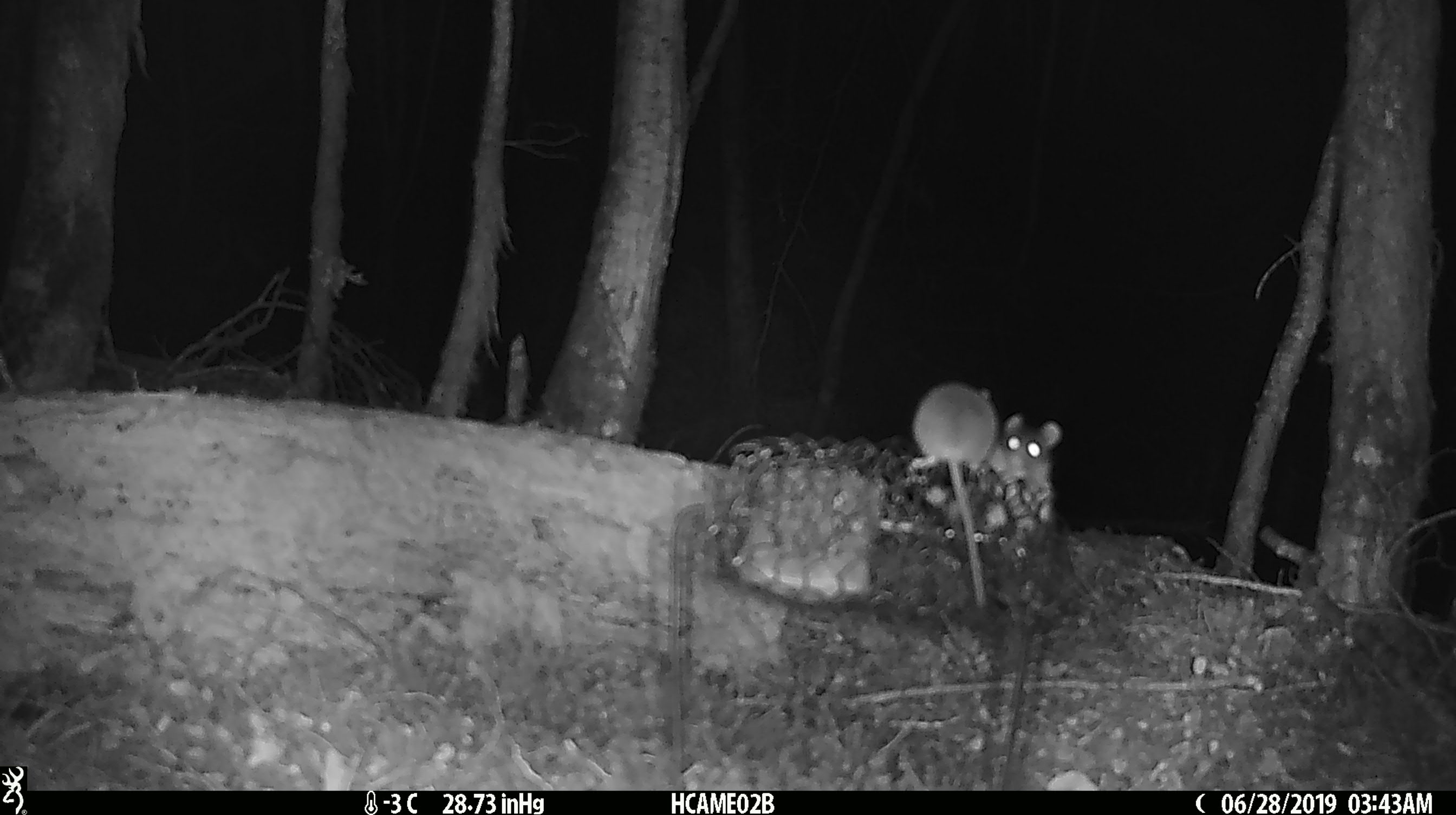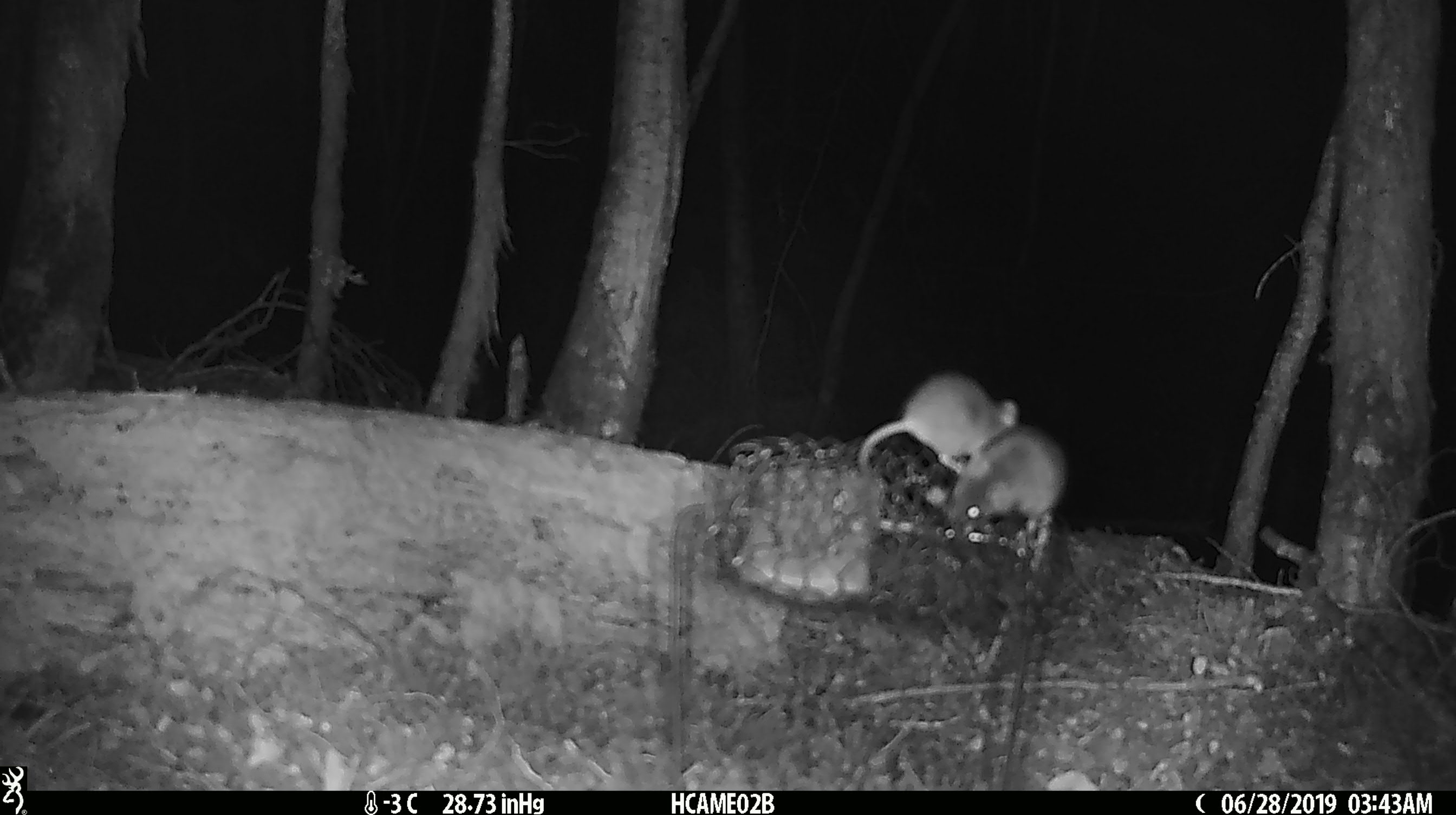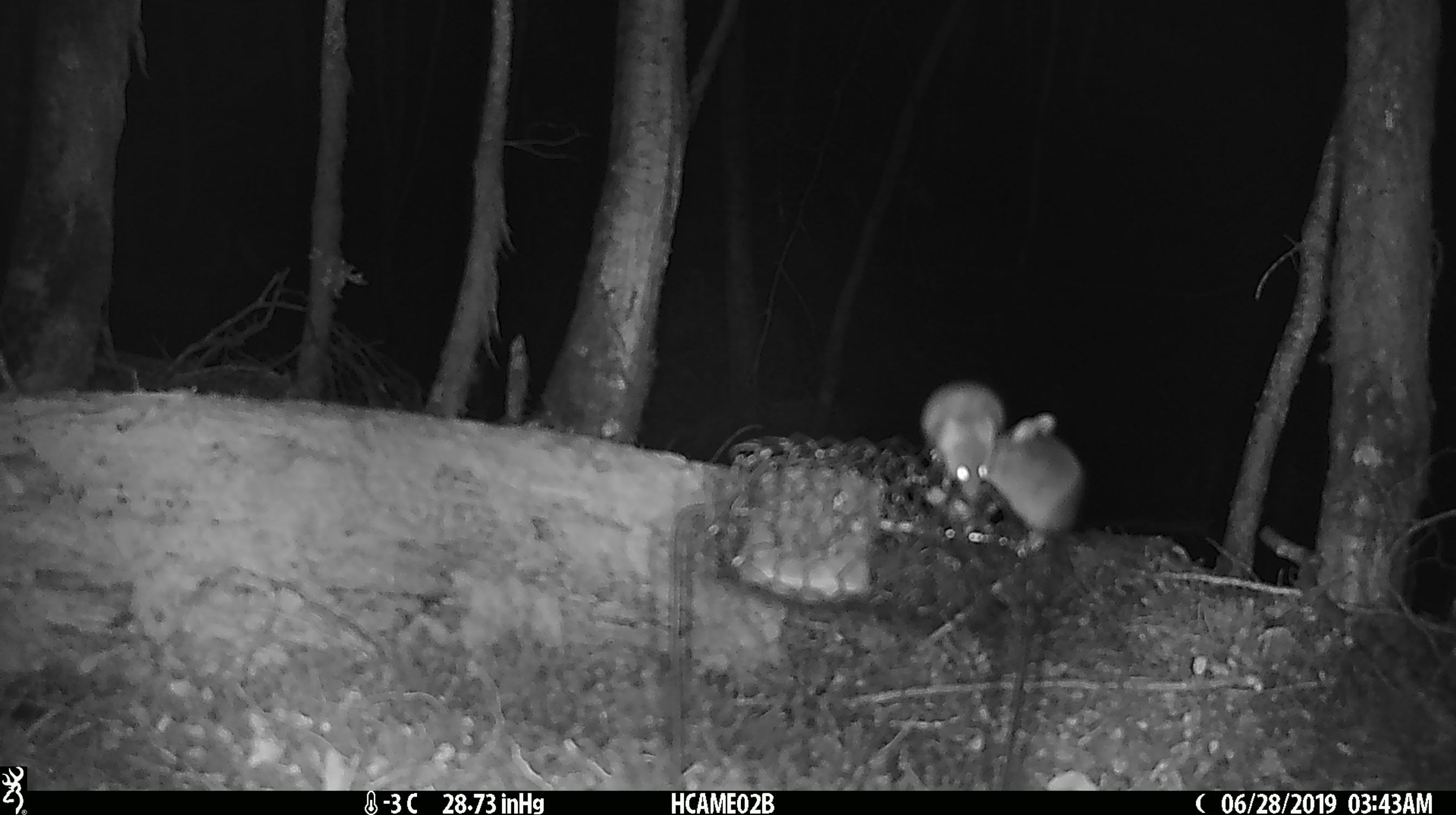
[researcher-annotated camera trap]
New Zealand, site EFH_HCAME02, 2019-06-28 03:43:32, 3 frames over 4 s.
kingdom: Animalia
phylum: Chordata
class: Mammalia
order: Rodentia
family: Muridae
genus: Mus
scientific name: Mus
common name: mouse